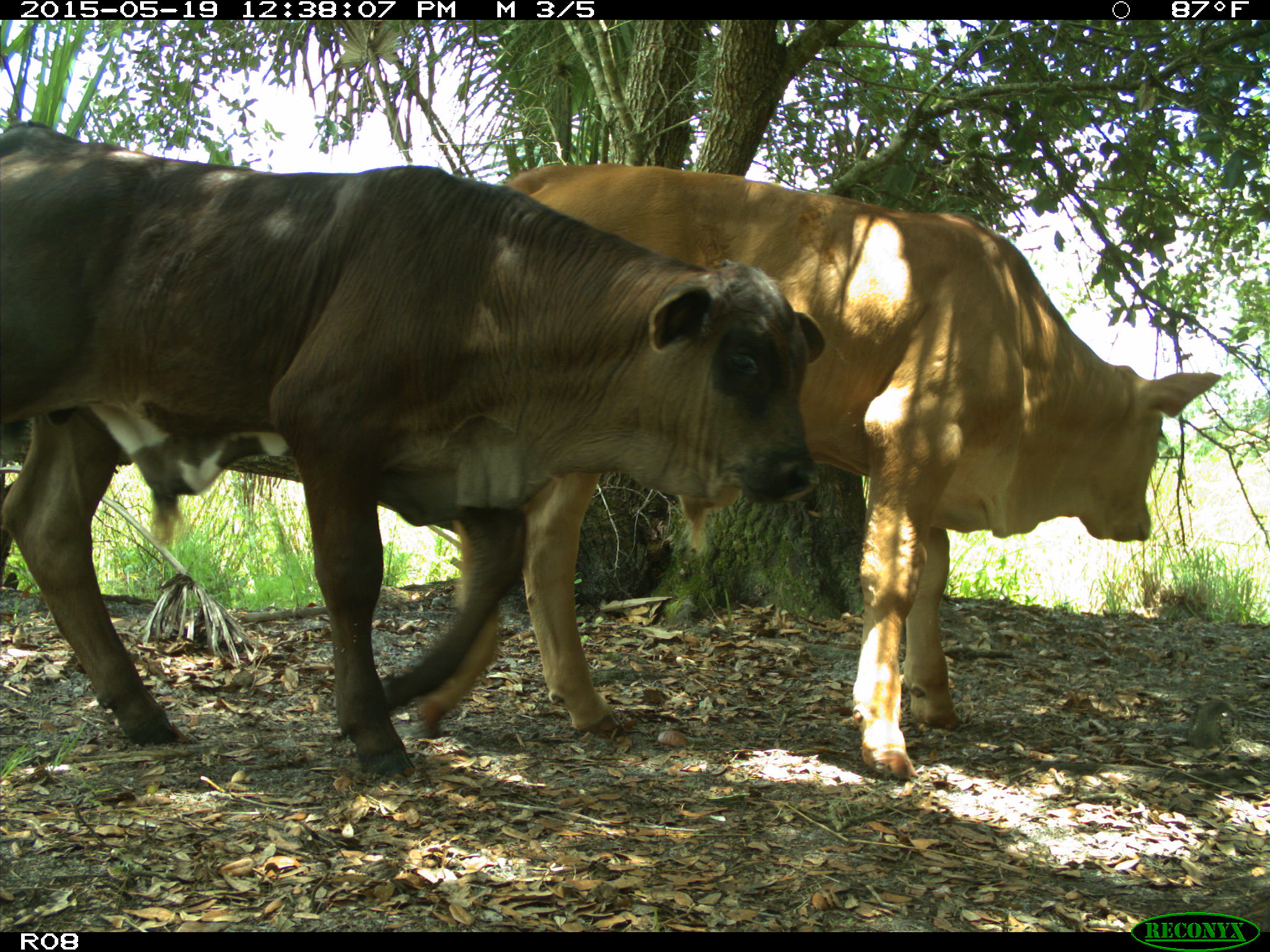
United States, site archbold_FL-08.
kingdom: Animalia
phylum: Chordata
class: Mammalia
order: Artiodactyla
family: Bovidae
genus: Bos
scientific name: Bos taurus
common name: domestic cow